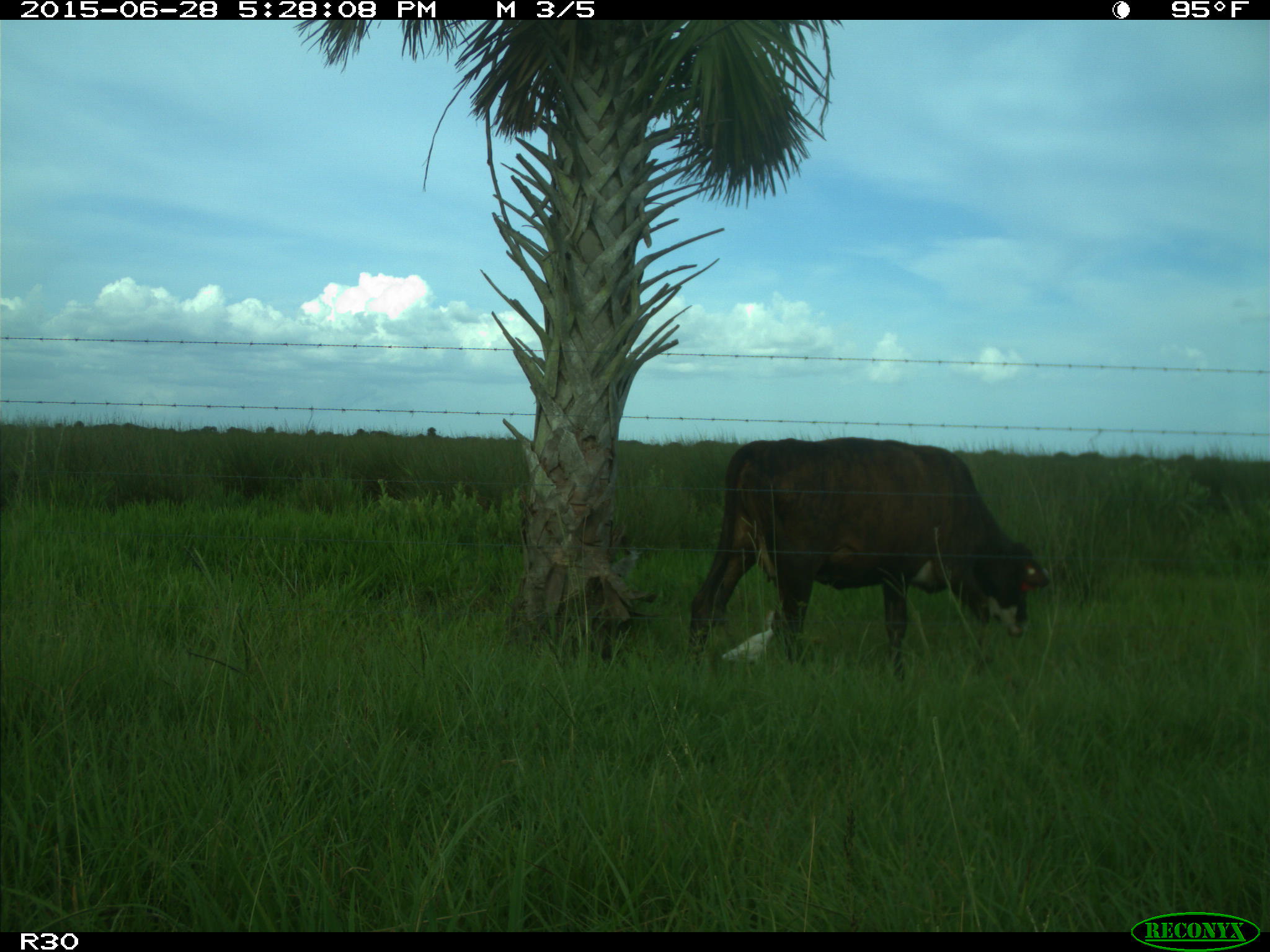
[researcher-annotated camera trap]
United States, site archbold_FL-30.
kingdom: Animalia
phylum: Chordata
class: Mammalia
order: Artiodactyla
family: Bovidae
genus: Bos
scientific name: Bos taurus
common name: domestic cow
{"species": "Bos taurus (domestic cow)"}